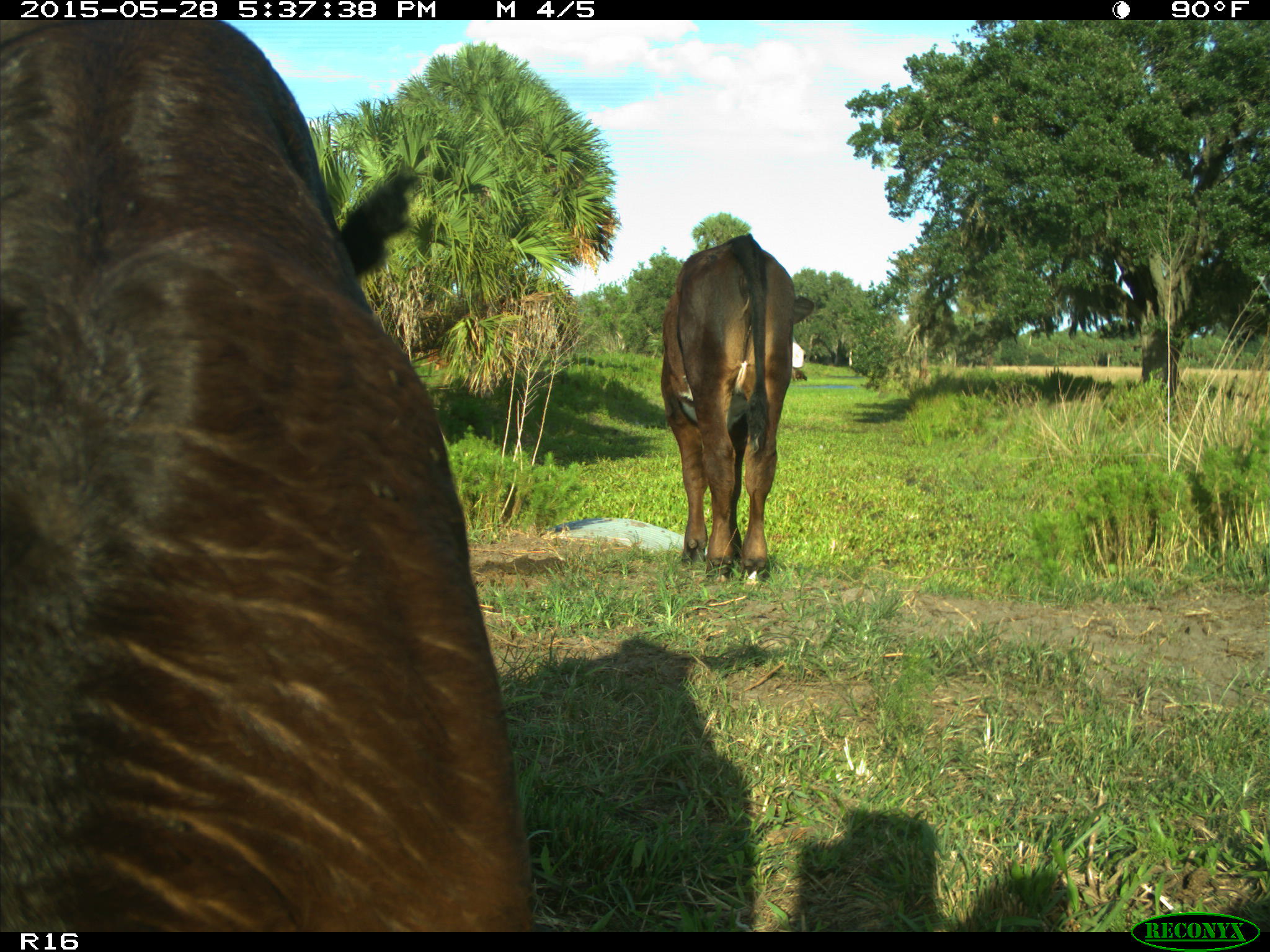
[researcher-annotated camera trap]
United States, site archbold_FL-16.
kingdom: Animalia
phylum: Chordata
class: Mammalia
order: Artiodactyla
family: Bovidae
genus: Bos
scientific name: Bos taurus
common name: domestic cow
Bos taurus (domestic cow).